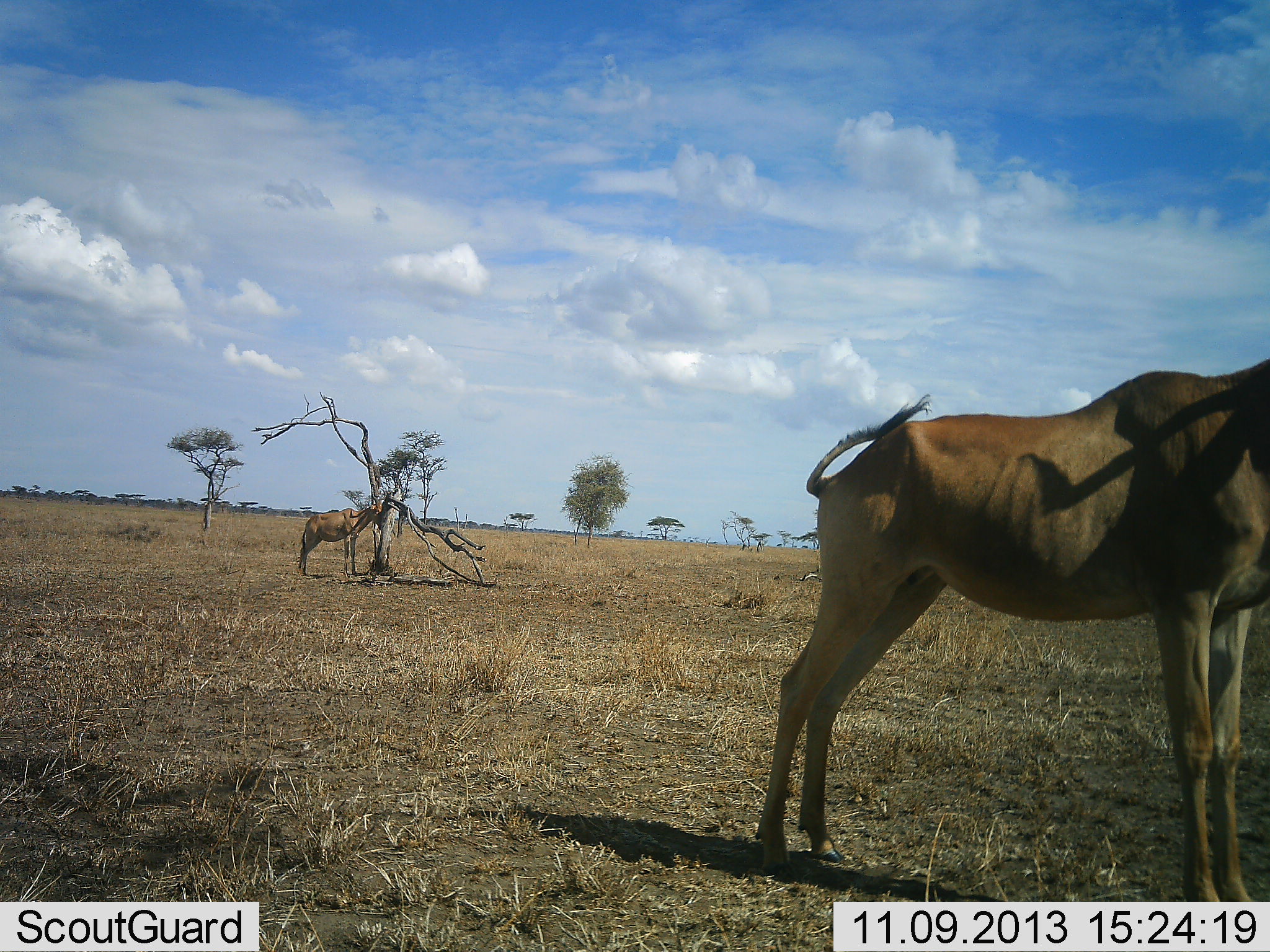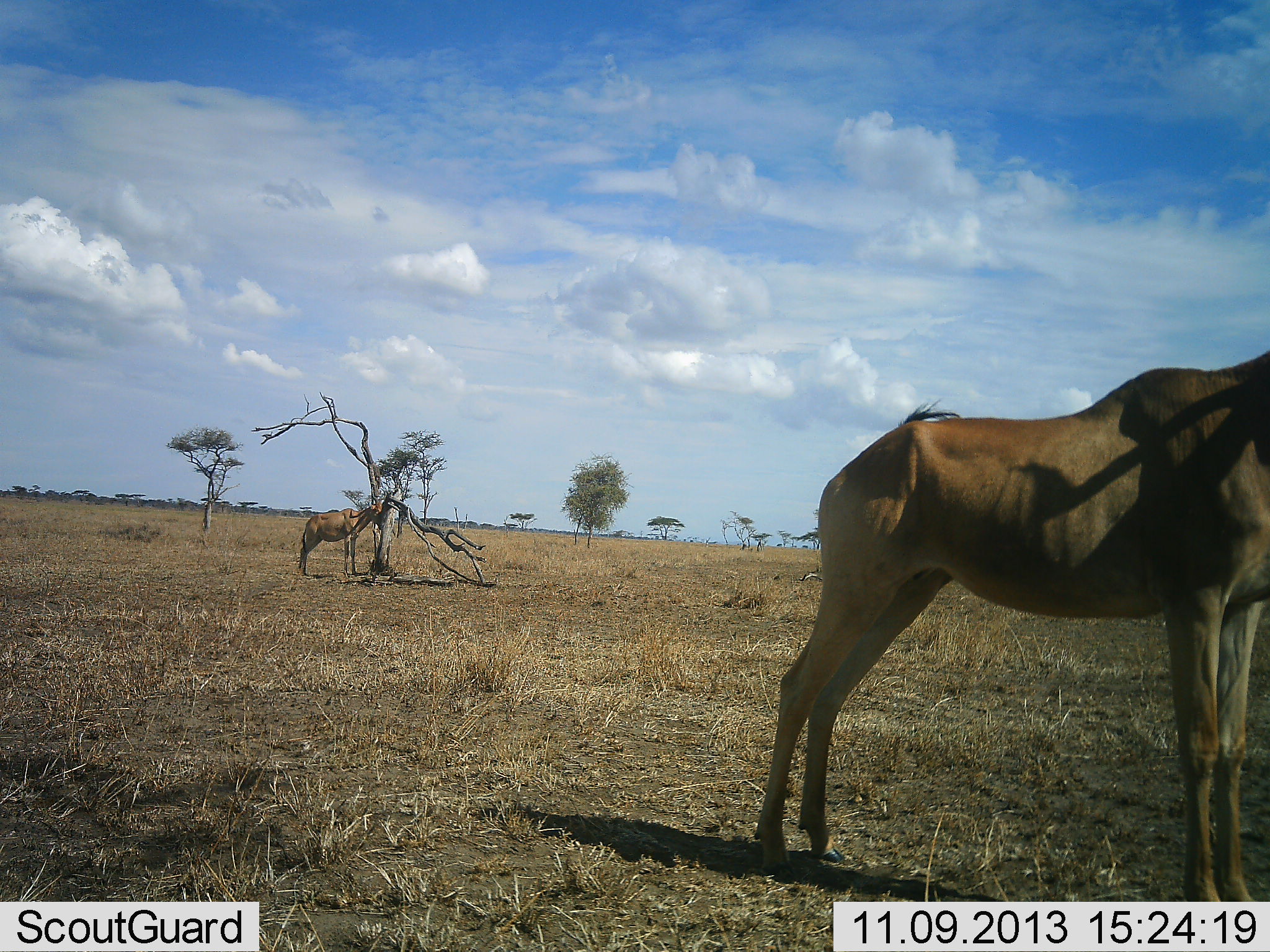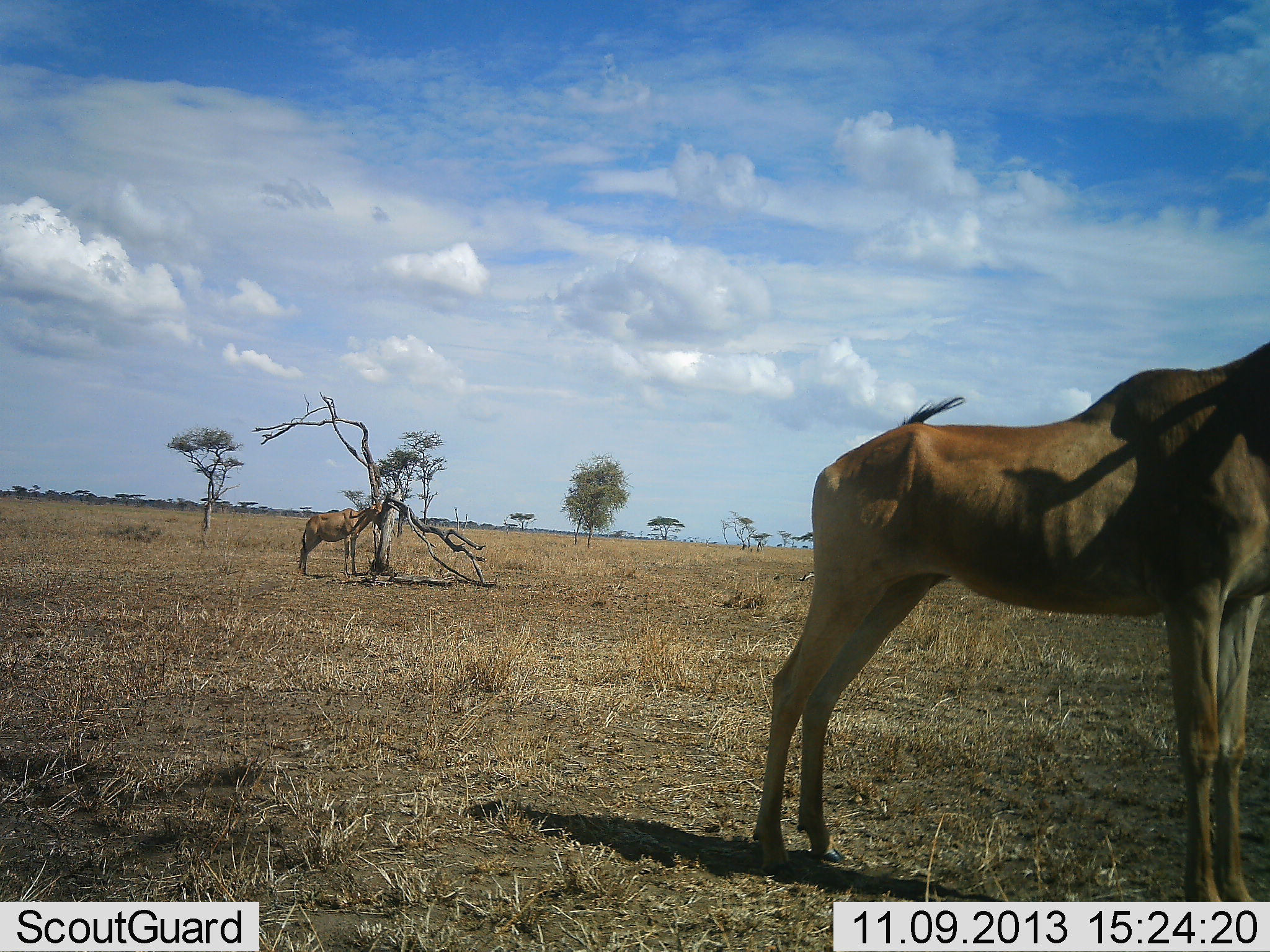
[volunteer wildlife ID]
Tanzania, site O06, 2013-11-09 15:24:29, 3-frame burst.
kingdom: Animalia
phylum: Chordata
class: Mammalia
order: Artiodactyla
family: Bovidae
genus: Alcelaphus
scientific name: Alcelaphus buselaphus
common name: hartebeest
Hartebeest (Alcelaphus buselaphus), count 2. Behavior (volunteer vote fractions): standing 90%, resting 0%, moving 0%, interacting 0%. Young present (vote fraction): 0%. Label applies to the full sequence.